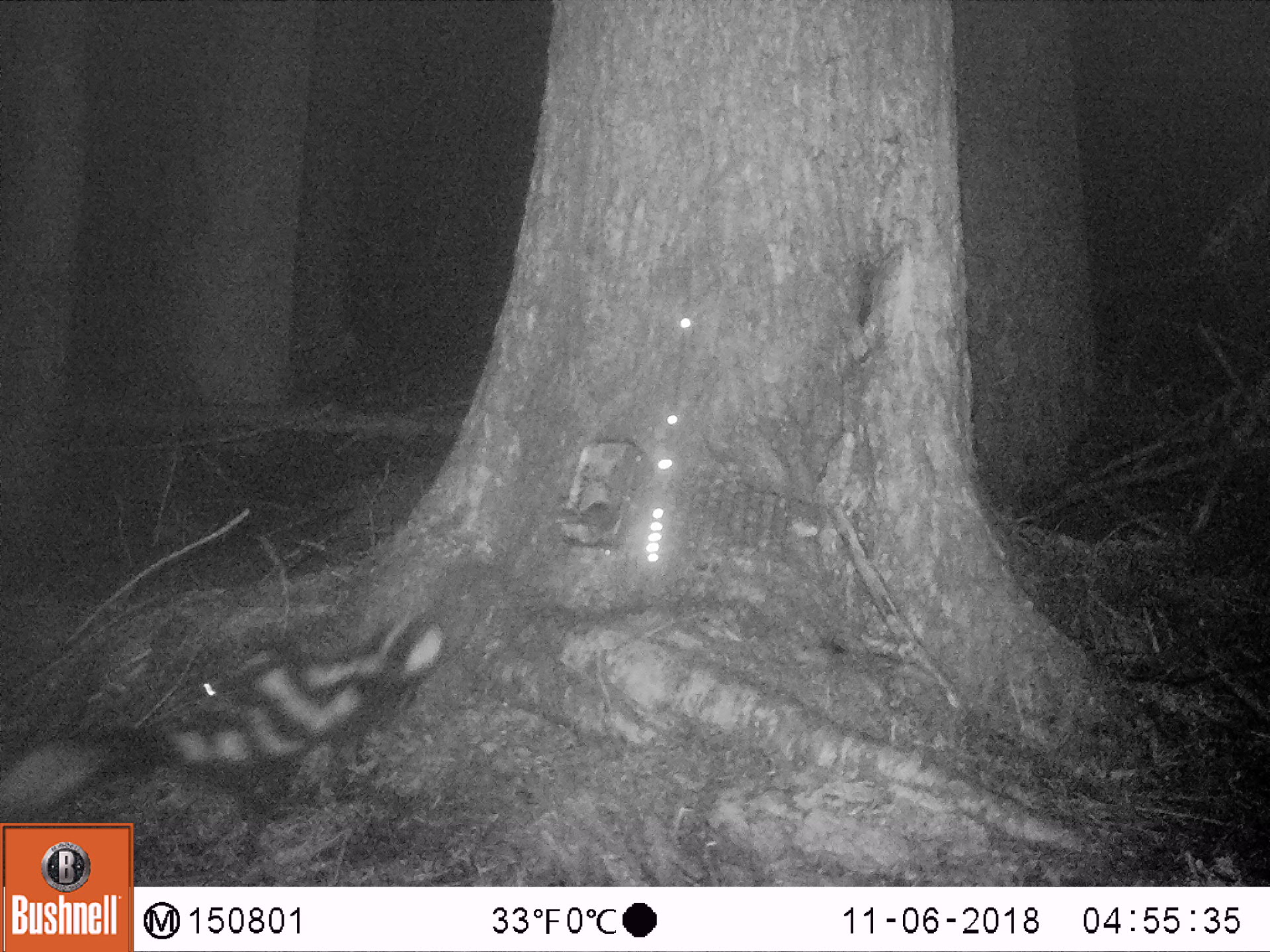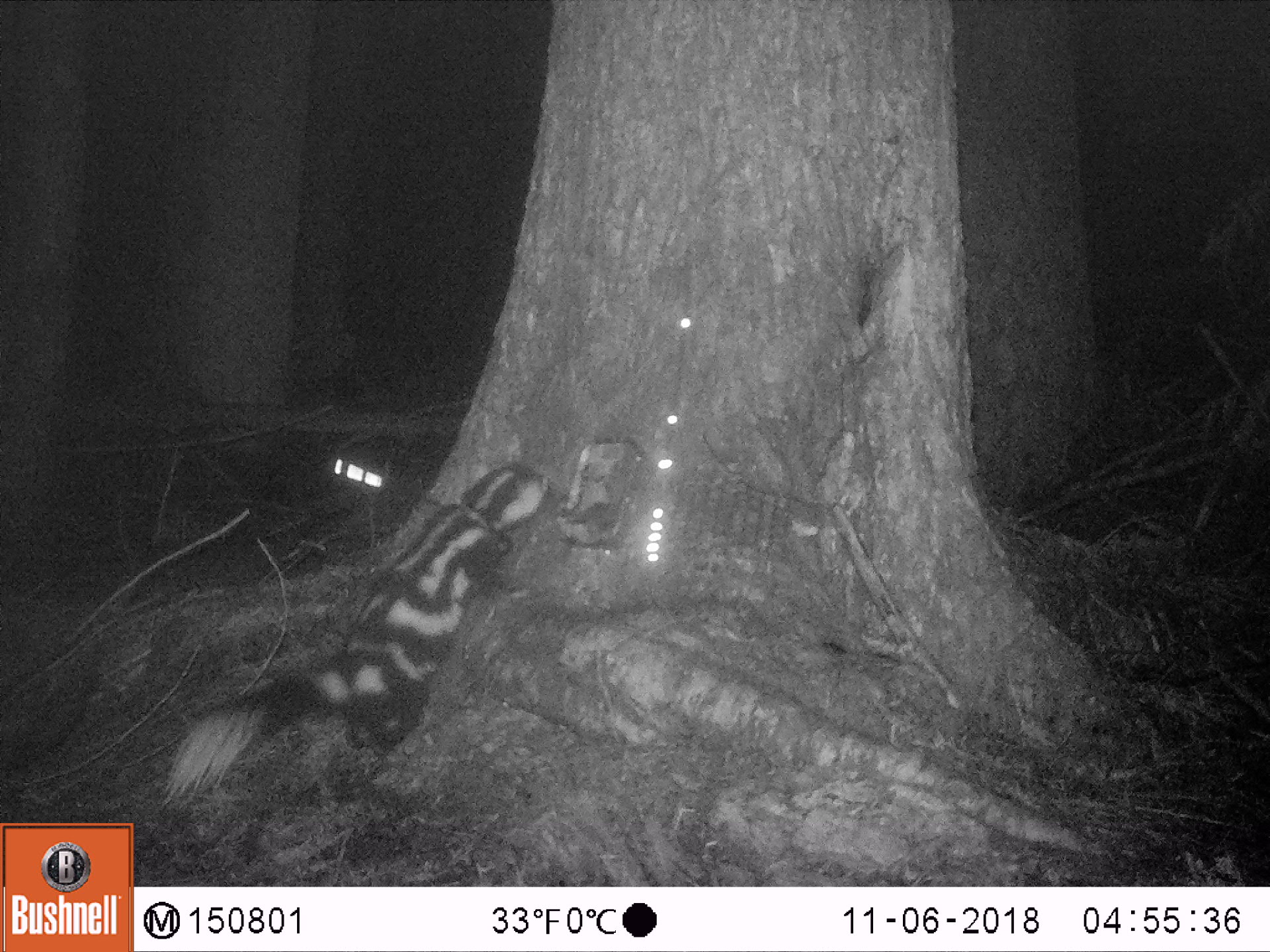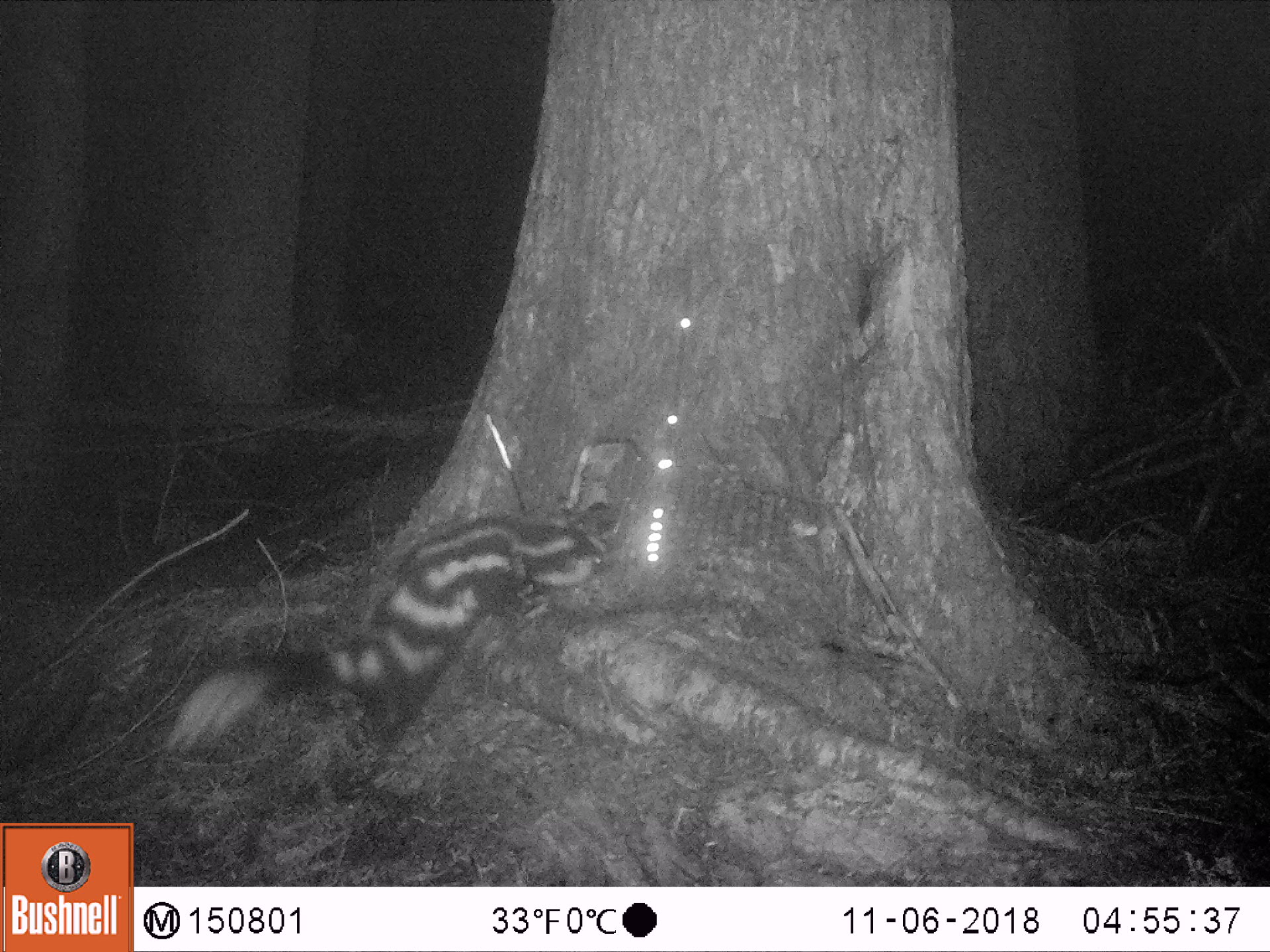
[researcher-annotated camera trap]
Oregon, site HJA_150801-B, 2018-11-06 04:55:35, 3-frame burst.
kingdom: Animalia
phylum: Chordata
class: Mammalia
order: Carnivora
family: Mephitidae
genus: Spilogale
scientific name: Spilogale gracilis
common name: western spotted skunk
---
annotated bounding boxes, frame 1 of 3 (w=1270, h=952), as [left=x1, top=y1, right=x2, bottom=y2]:
western spotted skunk: [left=1, top=585, right=461, bottom=811]; [left=144, top=585, right=460, bottom=881]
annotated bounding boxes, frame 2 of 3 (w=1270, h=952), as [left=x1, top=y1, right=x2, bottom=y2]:
western spotted skunk: [left=140, top=447, right=575, bottom=814]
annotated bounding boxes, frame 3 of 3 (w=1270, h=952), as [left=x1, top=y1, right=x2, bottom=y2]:
western spotted skunk: [left=131, top=507, right=618, bottom=783]